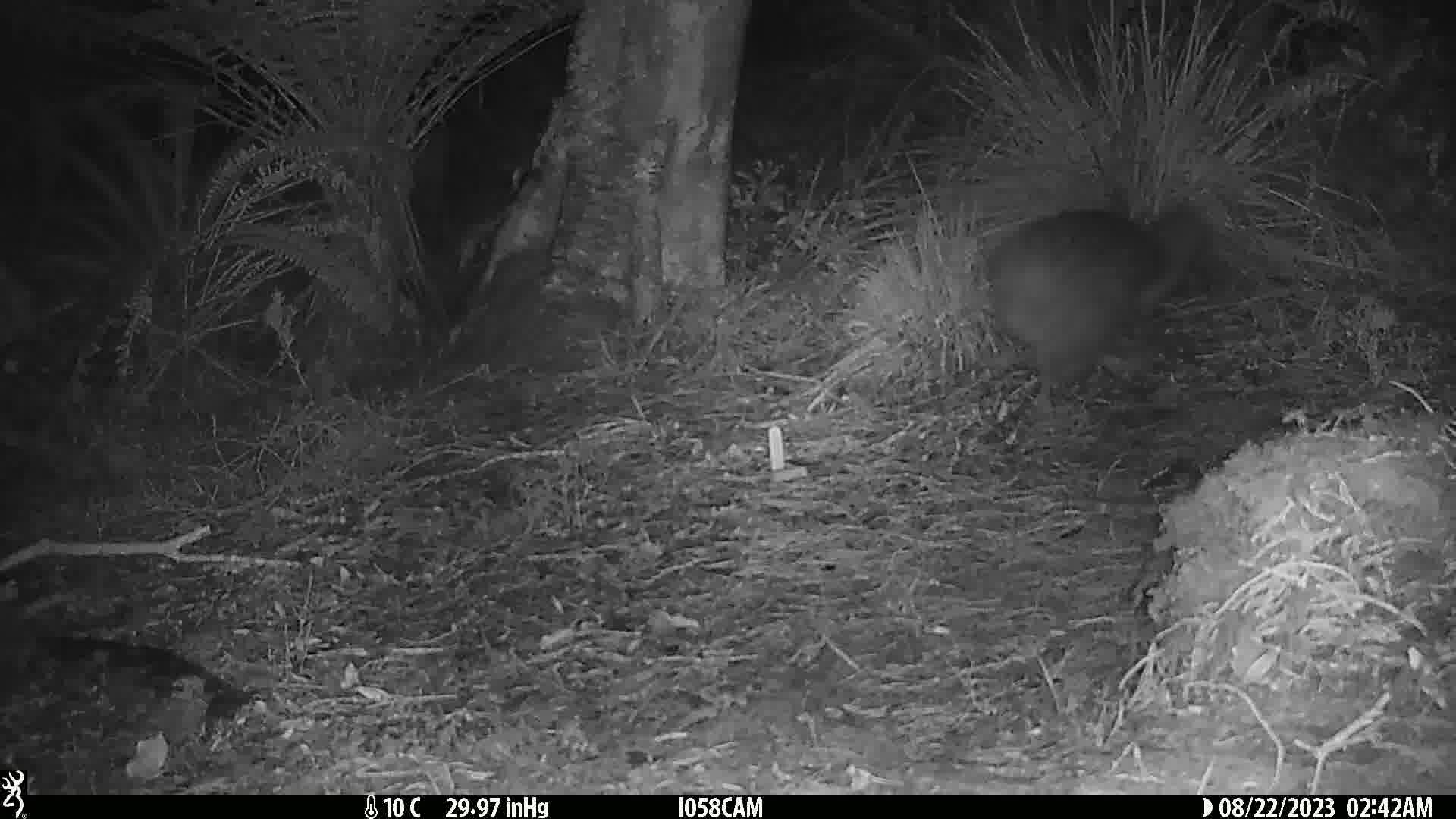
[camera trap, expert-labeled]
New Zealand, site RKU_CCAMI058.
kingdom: Animalia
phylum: Chordata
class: Aves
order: Apterygiformes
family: Apterygidae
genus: Apteryx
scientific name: Apteryx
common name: kiwi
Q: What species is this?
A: Kiwi (Apteryx).